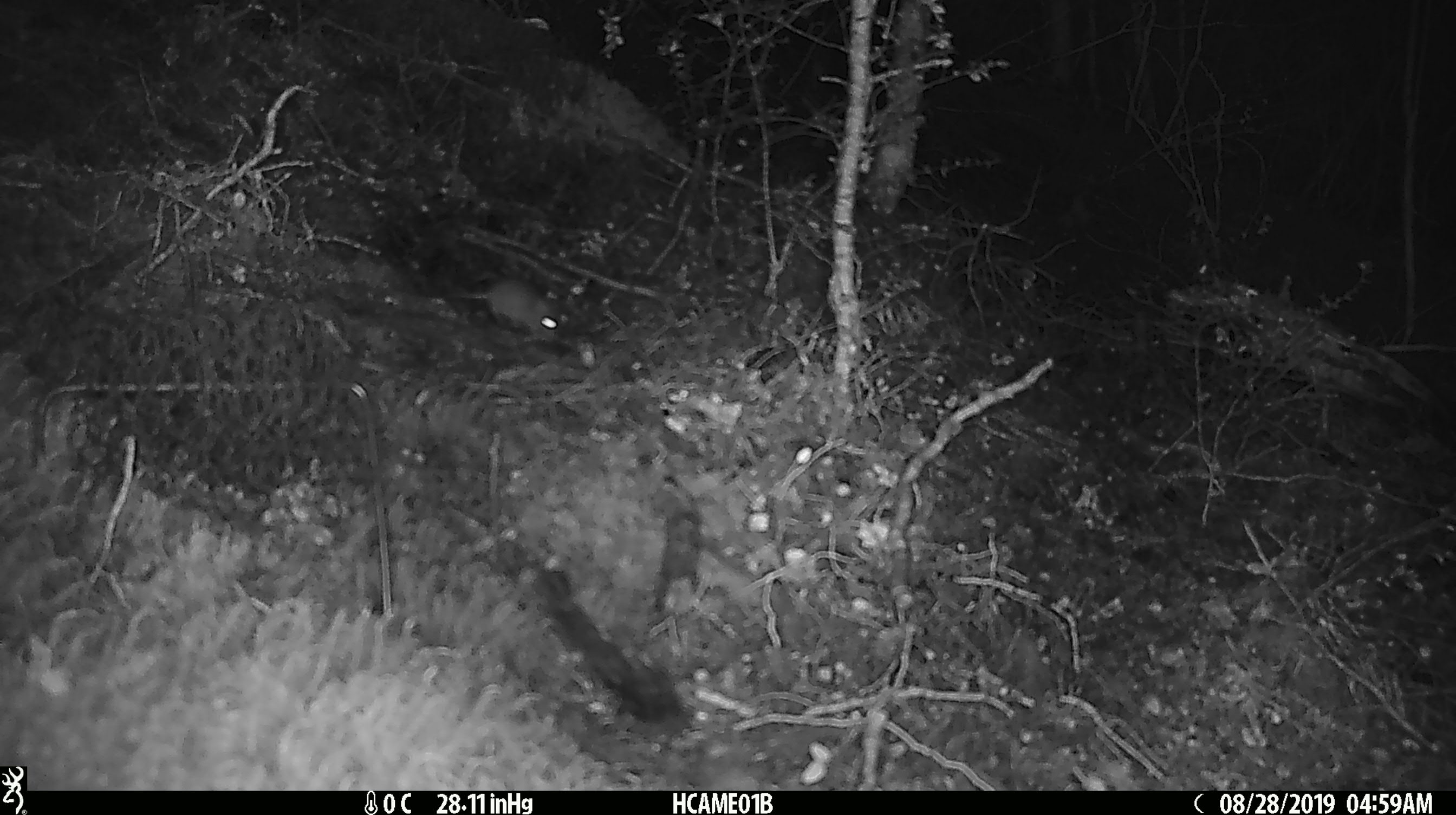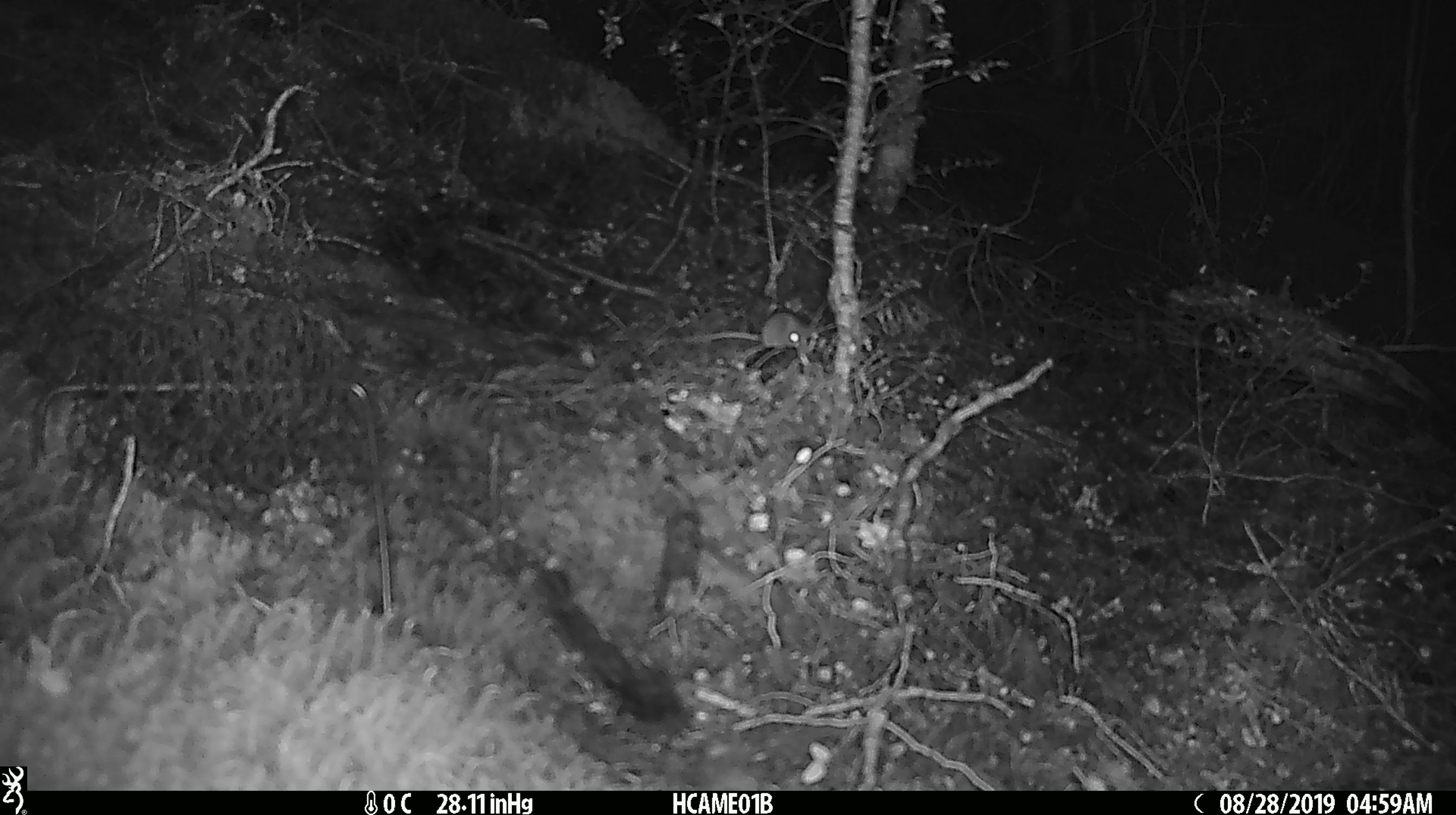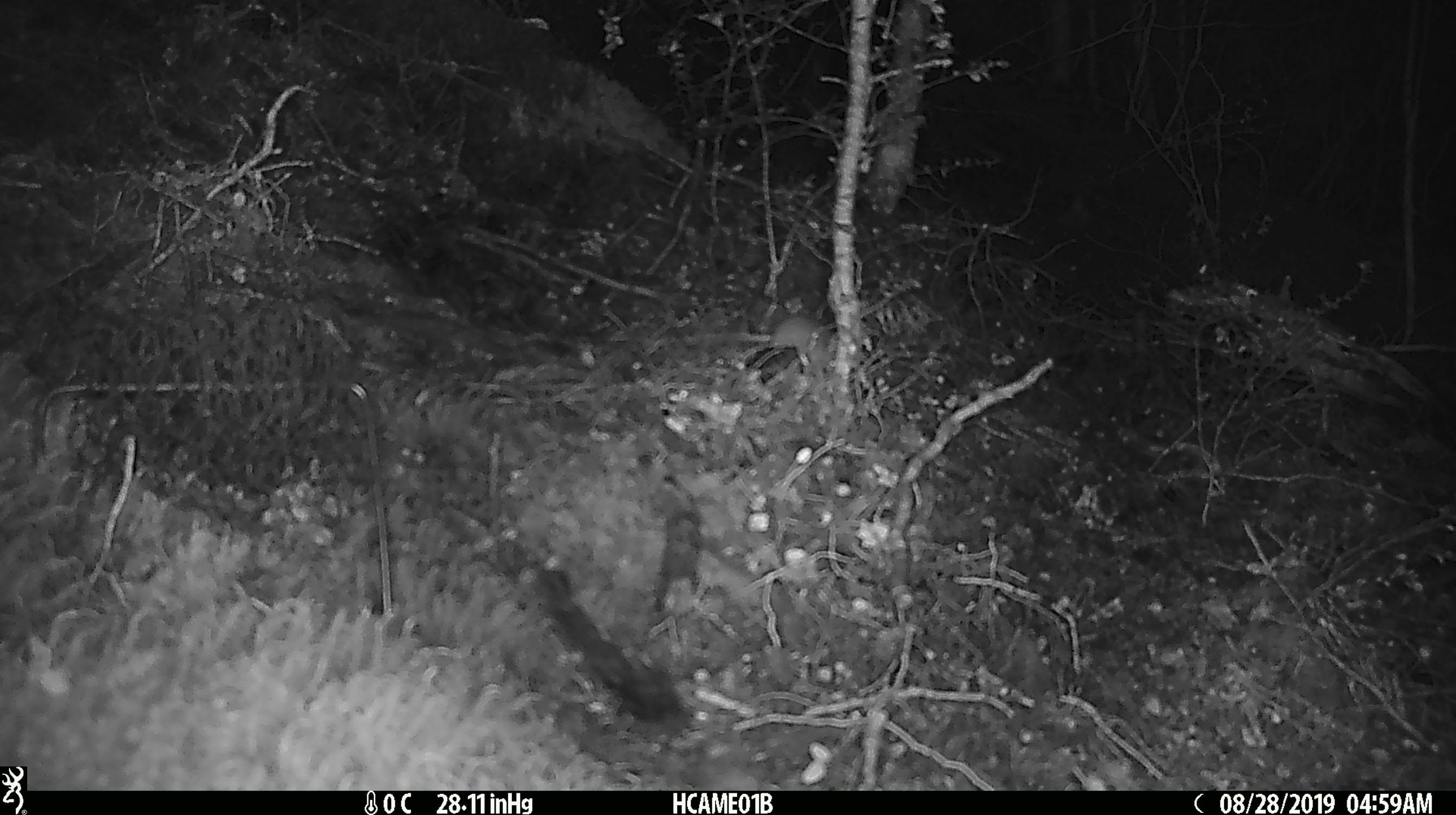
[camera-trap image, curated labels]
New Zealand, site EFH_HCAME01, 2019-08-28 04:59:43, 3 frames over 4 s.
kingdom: Animalia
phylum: Chordata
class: Mammalia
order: Rodentia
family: Muridae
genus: Mus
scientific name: Mus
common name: mouse